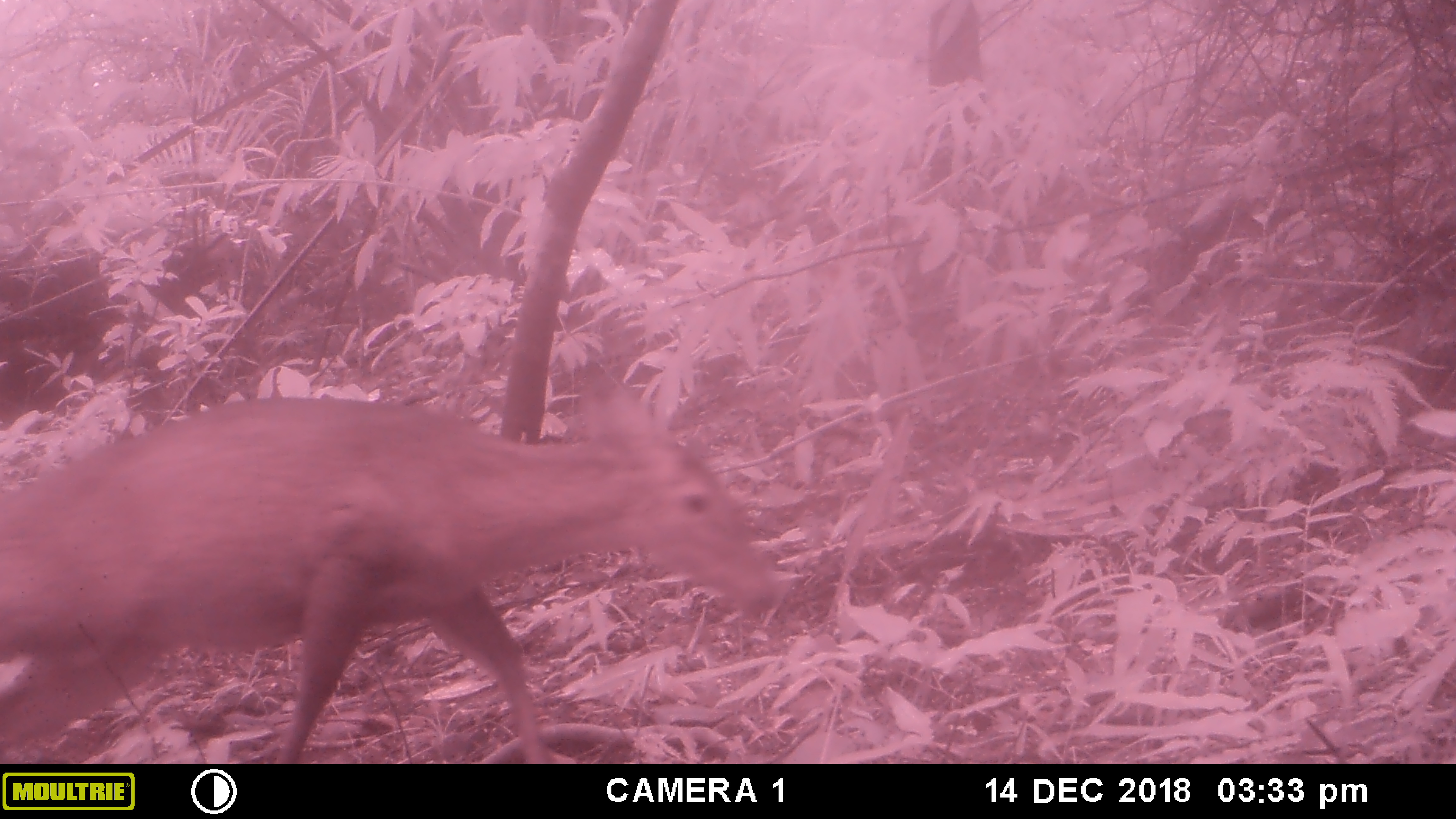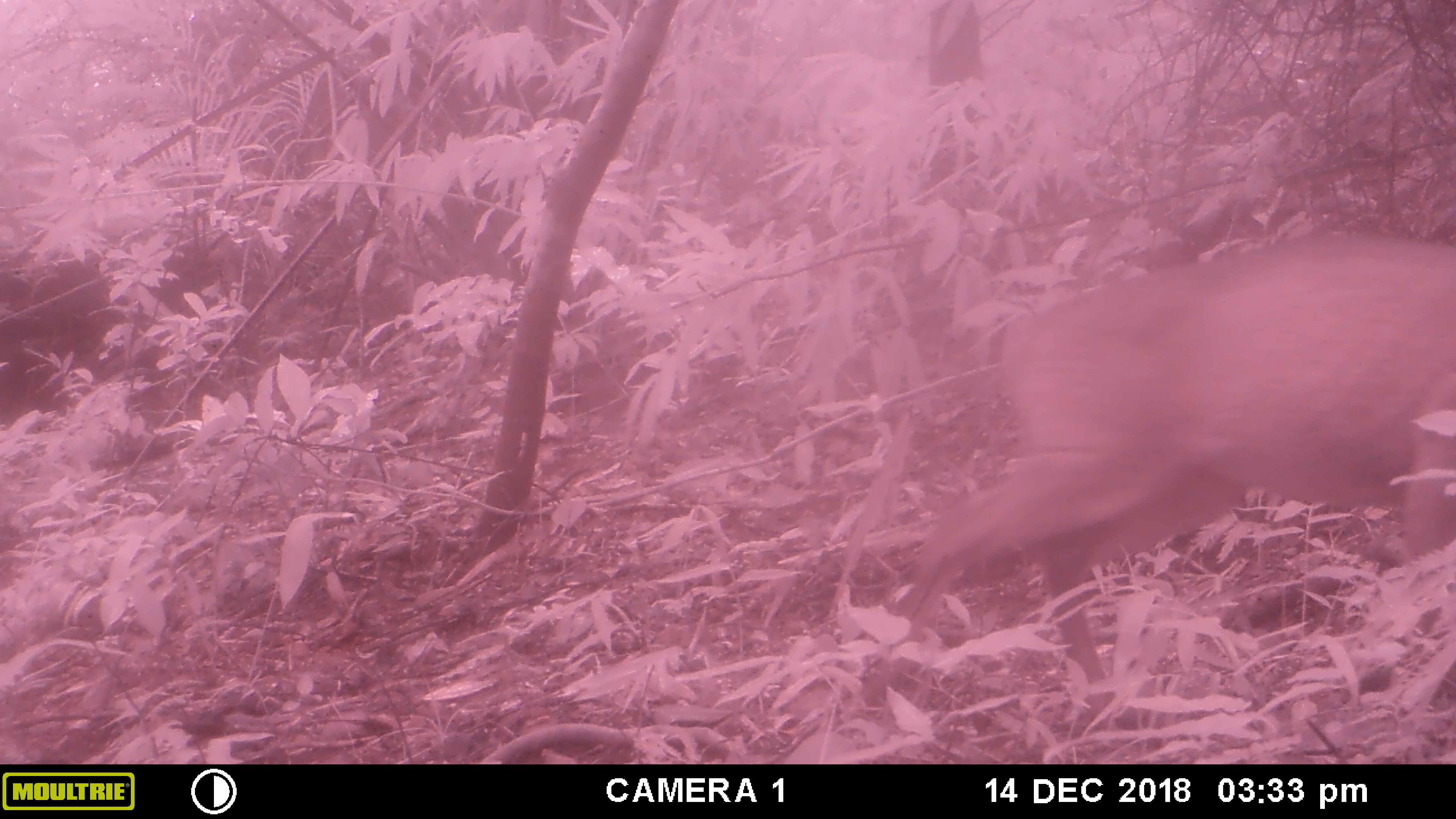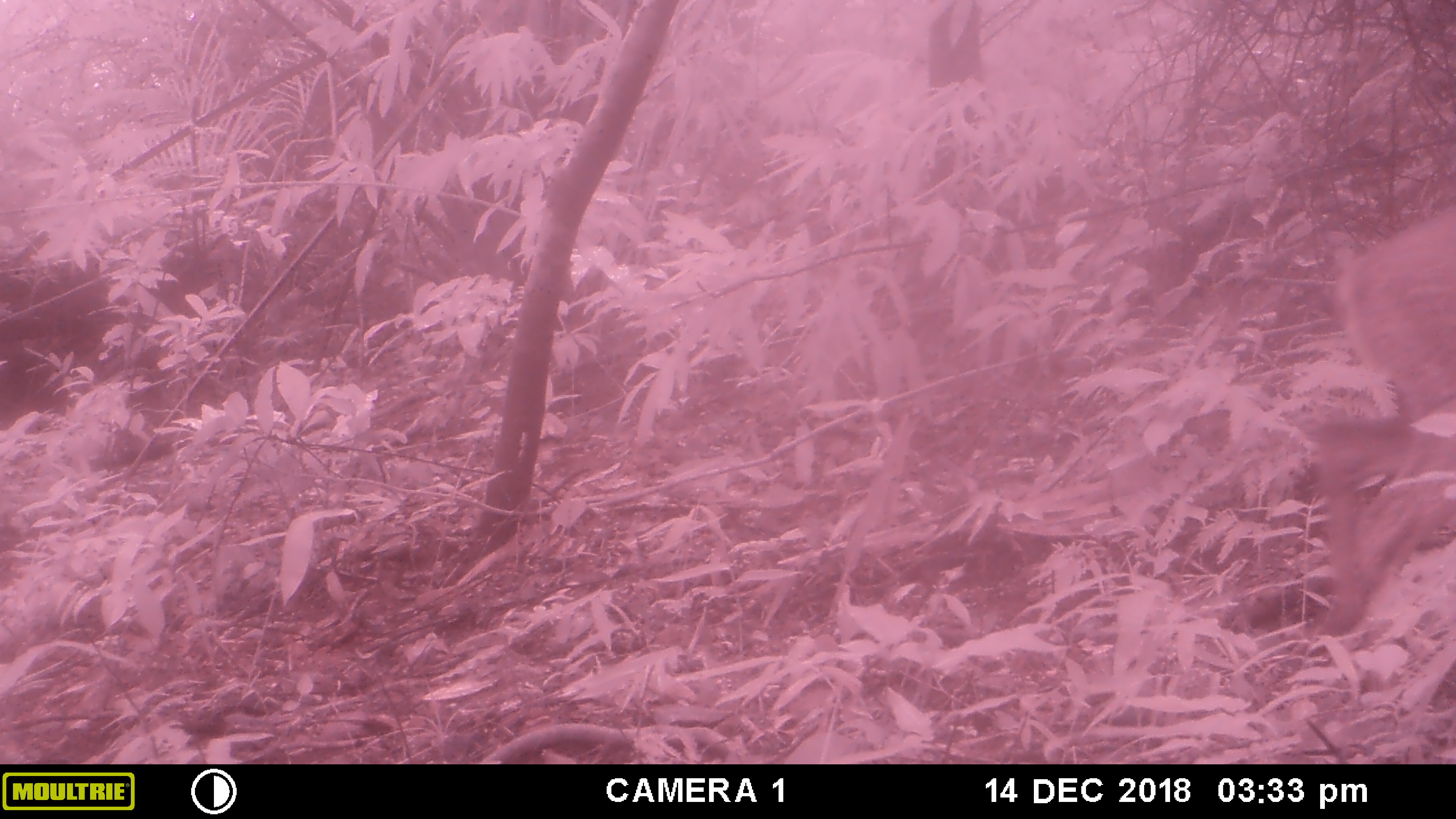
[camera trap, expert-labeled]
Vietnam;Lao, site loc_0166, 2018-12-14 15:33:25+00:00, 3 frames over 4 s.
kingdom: Animalia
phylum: Chordata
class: Mammalia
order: Artiodactyla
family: Cervidae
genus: Rusa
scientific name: Rusa unicolor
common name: sambar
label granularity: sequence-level